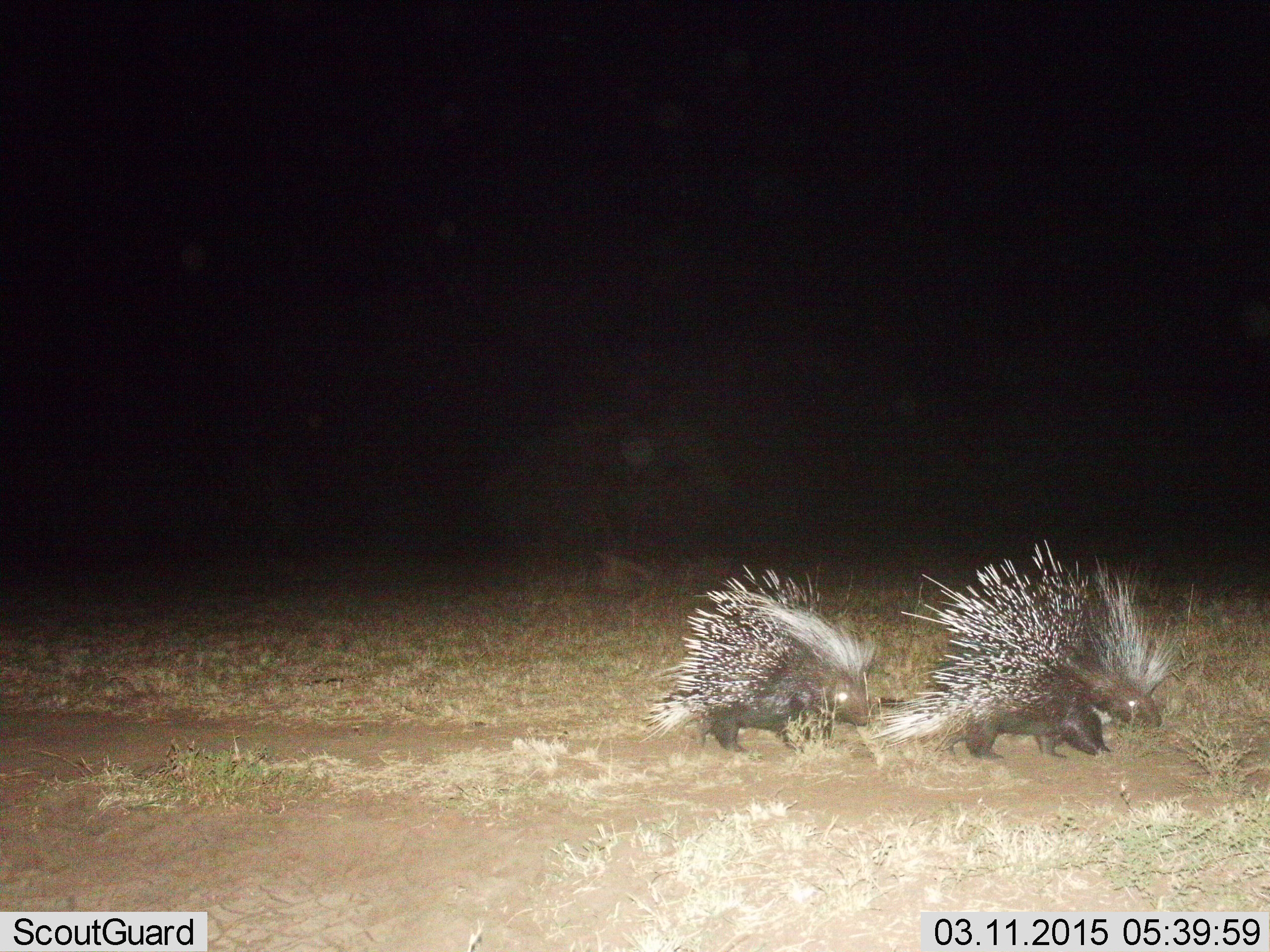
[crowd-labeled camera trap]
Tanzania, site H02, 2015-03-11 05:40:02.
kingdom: Animalia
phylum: Chordata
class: Mammalia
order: Rodentia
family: Hystricidae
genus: Hystrix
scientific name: Hystrix cristata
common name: crested porcupine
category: porcupine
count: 2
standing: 10%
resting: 0%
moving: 80%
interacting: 0%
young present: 10%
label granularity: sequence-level